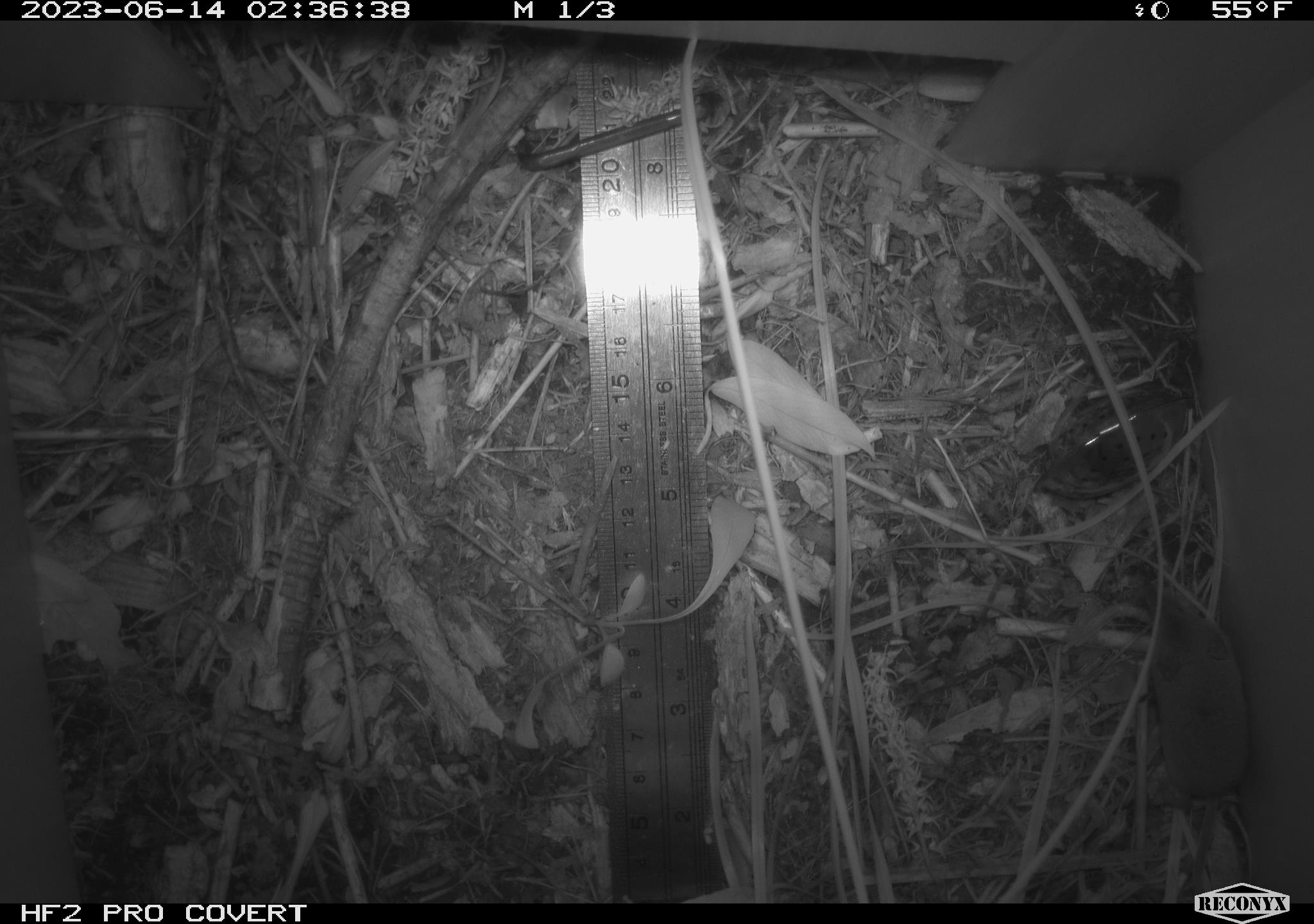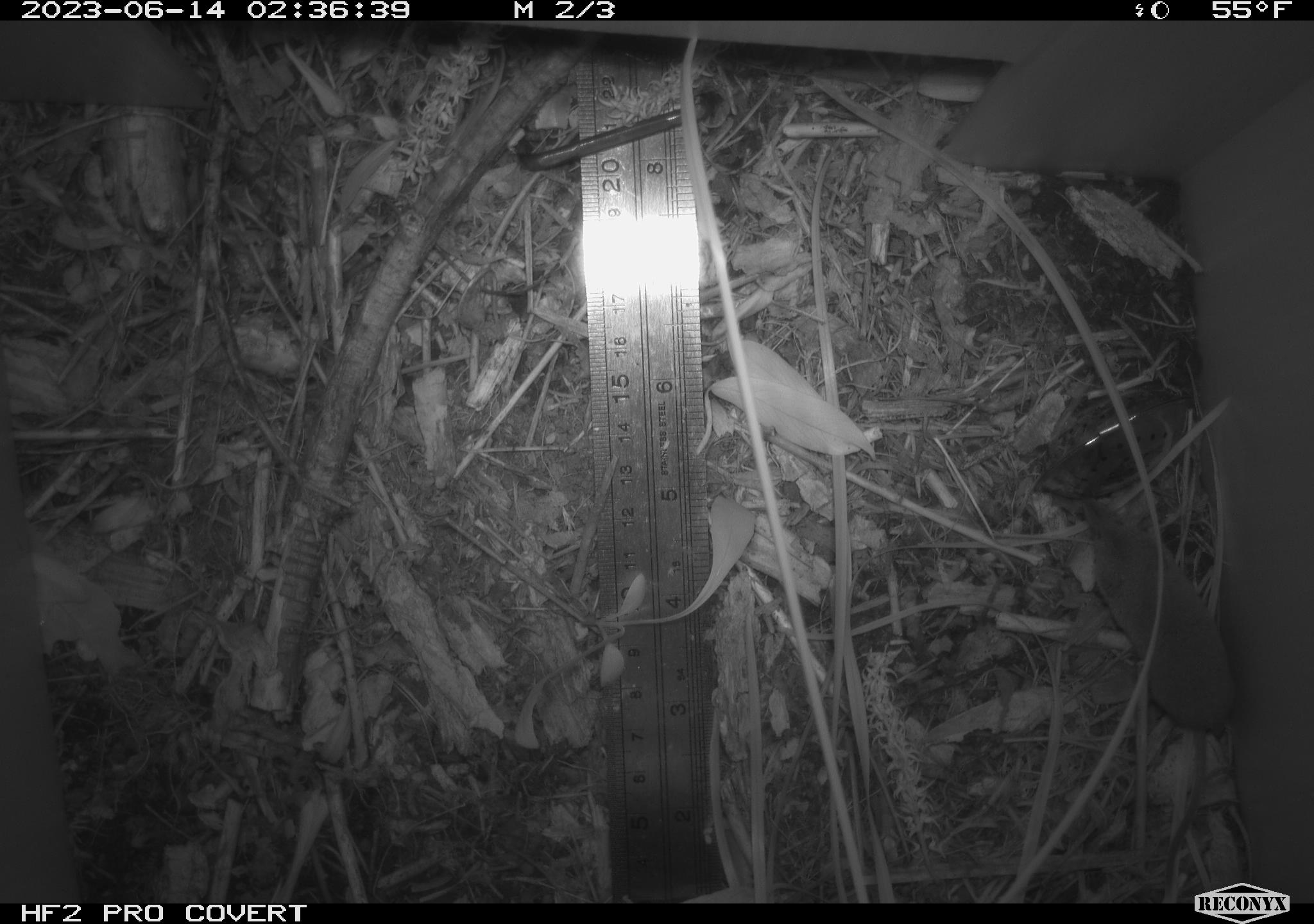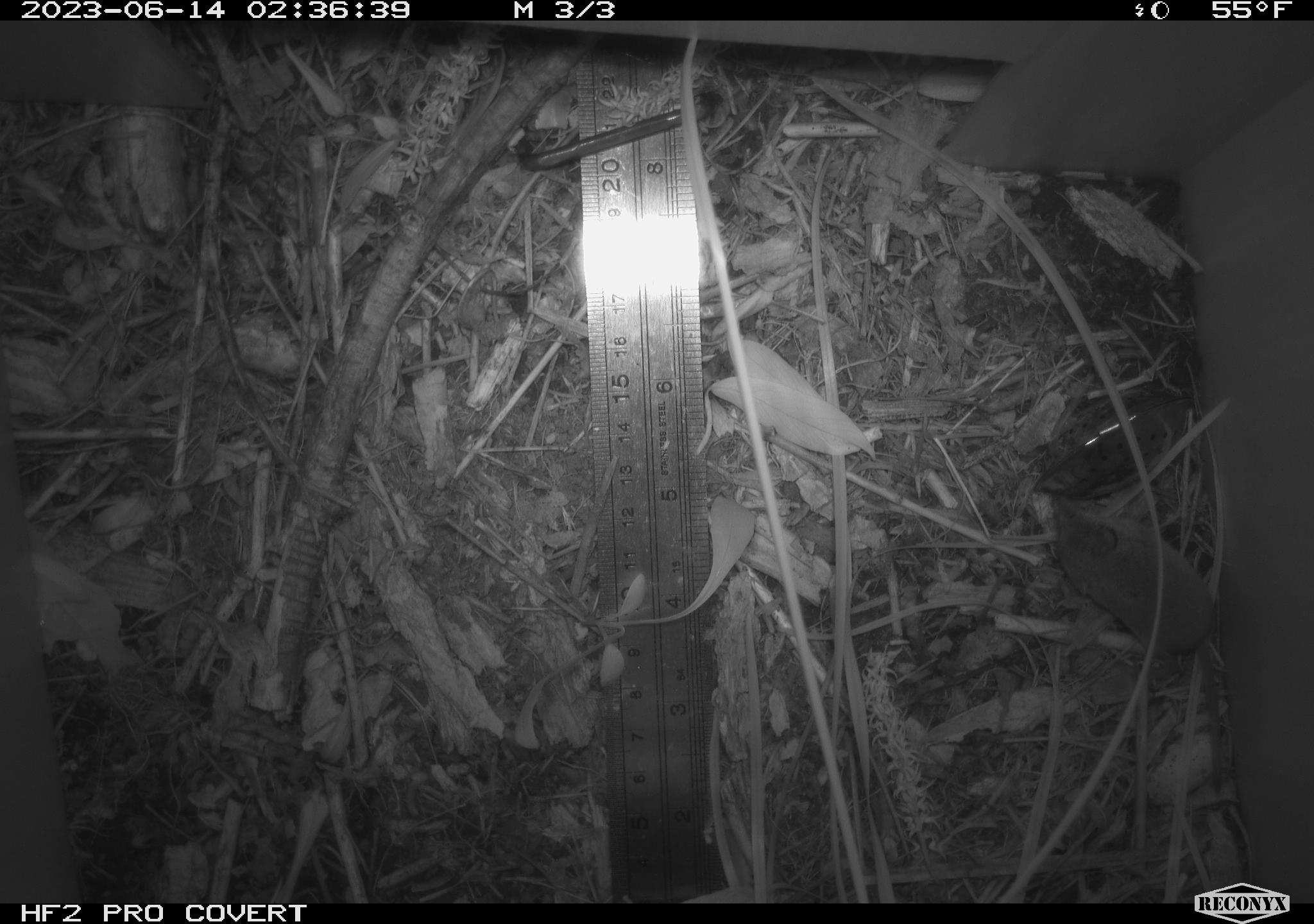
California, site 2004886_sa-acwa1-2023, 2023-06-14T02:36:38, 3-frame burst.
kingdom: Animalia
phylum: Chordata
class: Mammalia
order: Eulipotyphla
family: Soricidae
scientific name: Soricidae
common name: shrews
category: soricidae family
Soricidae family (shrews) (Soricidae).